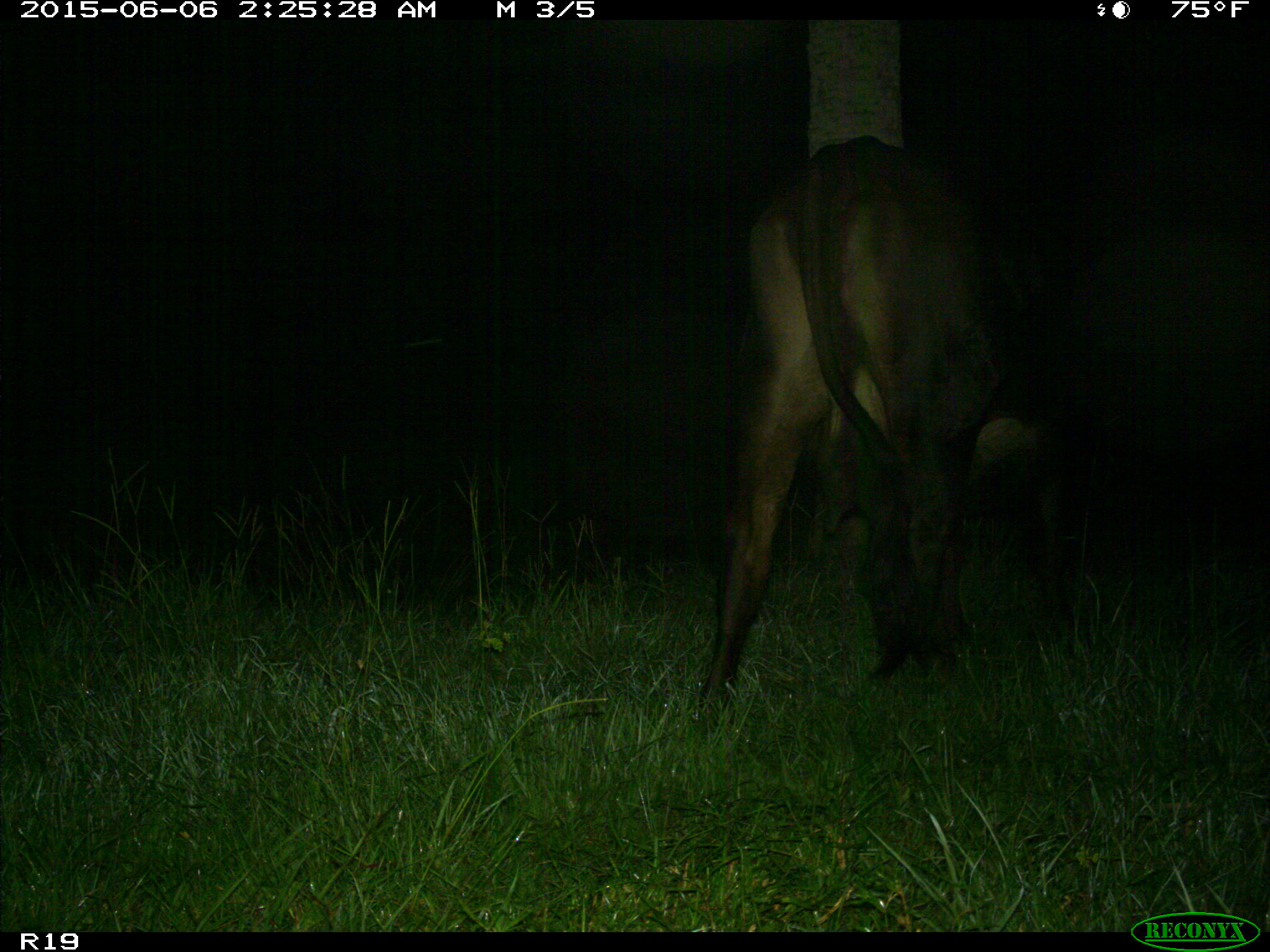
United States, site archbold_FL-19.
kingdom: Animalia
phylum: Chordata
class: Mammalia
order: Artiodactyla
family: Bovidae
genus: Bos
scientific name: Bos taurus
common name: domestic cow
Bos taurus (domestic cow).